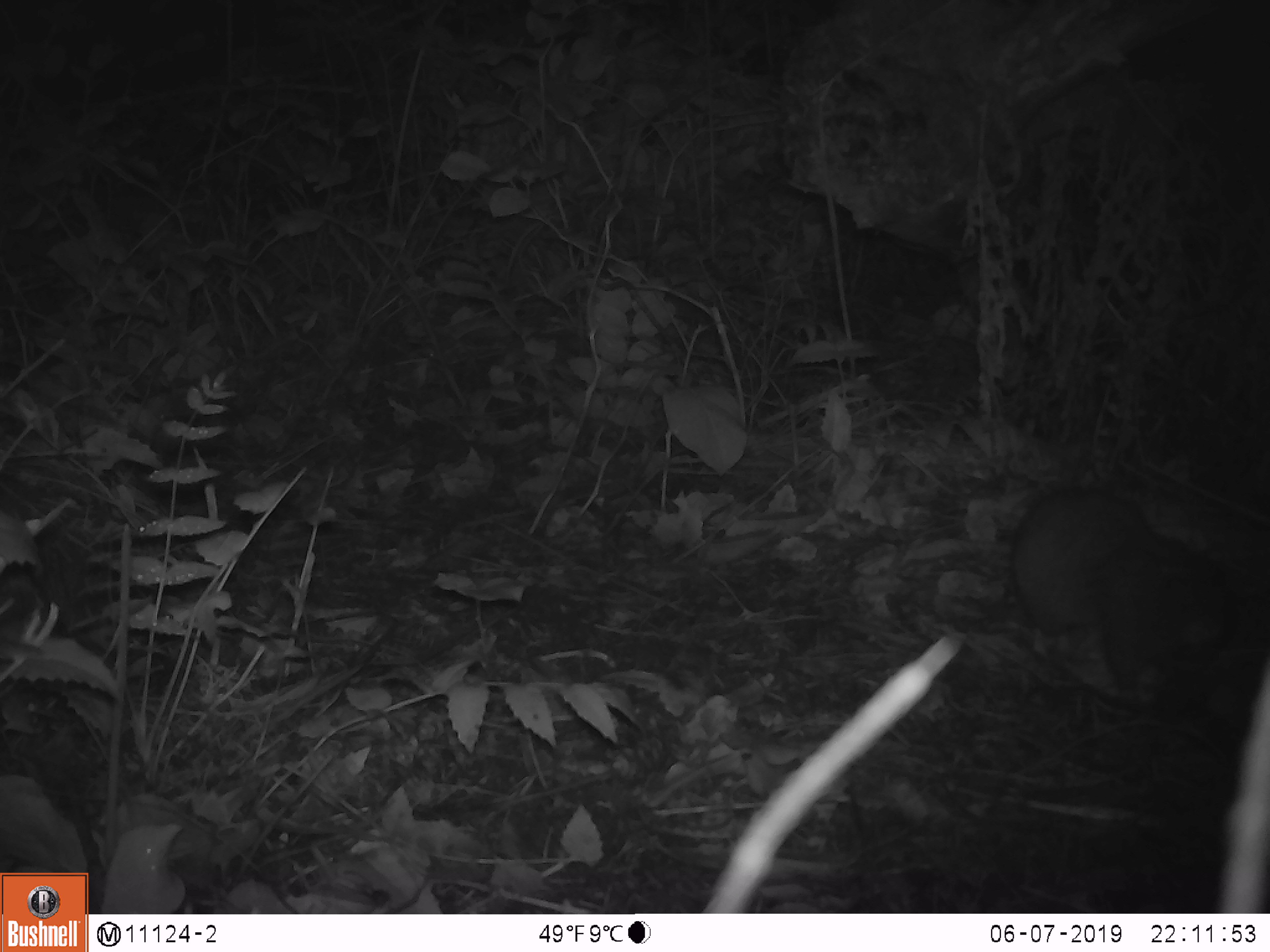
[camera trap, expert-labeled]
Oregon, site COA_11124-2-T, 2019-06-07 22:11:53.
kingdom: Animalia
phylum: Chordata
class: Mammalia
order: Rodentia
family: Aplodontiidae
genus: Aplodontia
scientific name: Aplodontia rufa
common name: mountain beaver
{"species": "mountain beaver (Aplodontia rufa)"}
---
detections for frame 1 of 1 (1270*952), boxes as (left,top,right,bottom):
mountain beaver: (1013,485,1243,704)